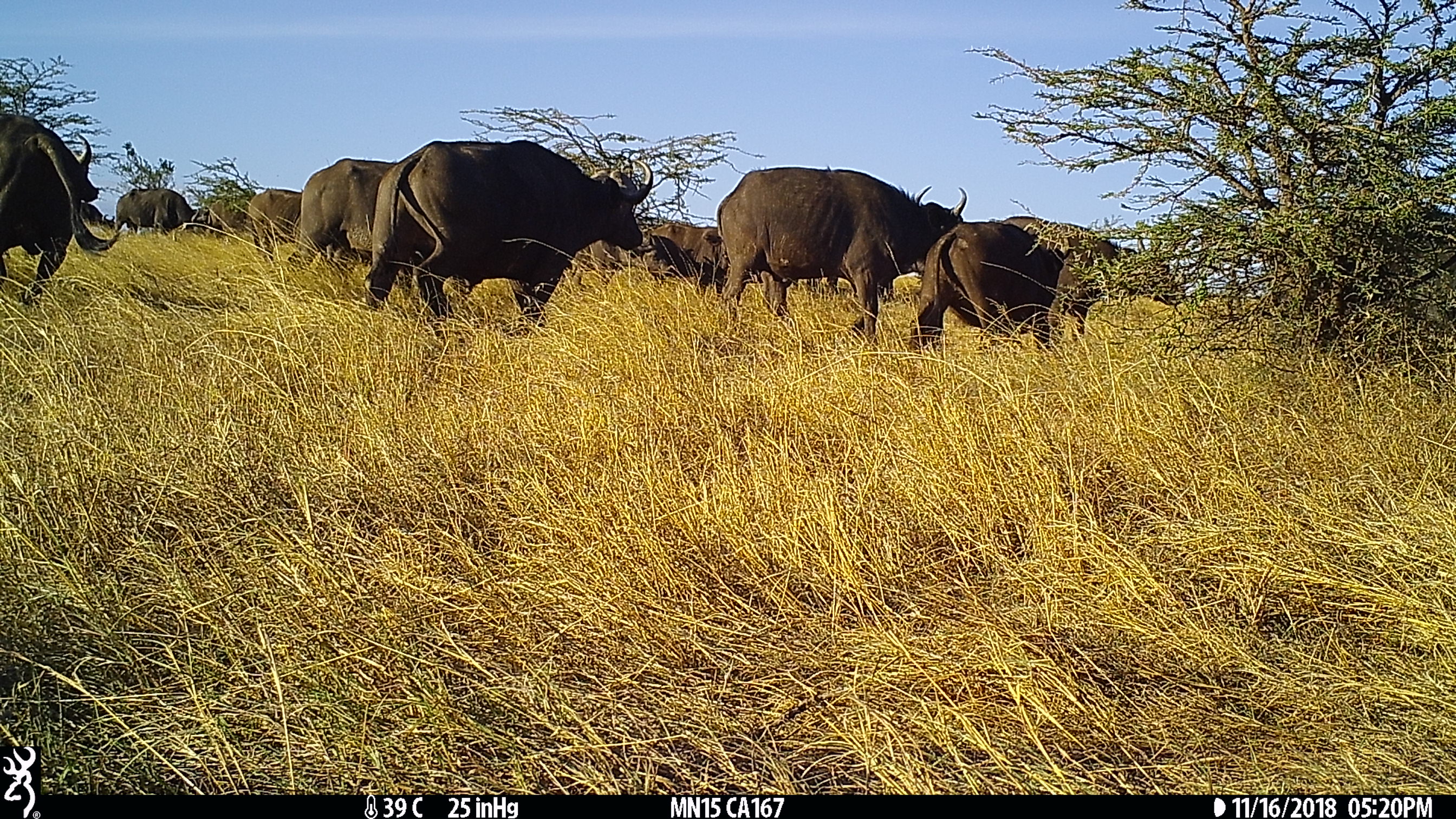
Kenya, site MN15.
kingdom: Animalia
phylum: Chordata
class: Mammalia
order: Artiodactyla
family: Bovidae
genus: Syncerus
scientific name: Syncerus caffer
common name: buffalo